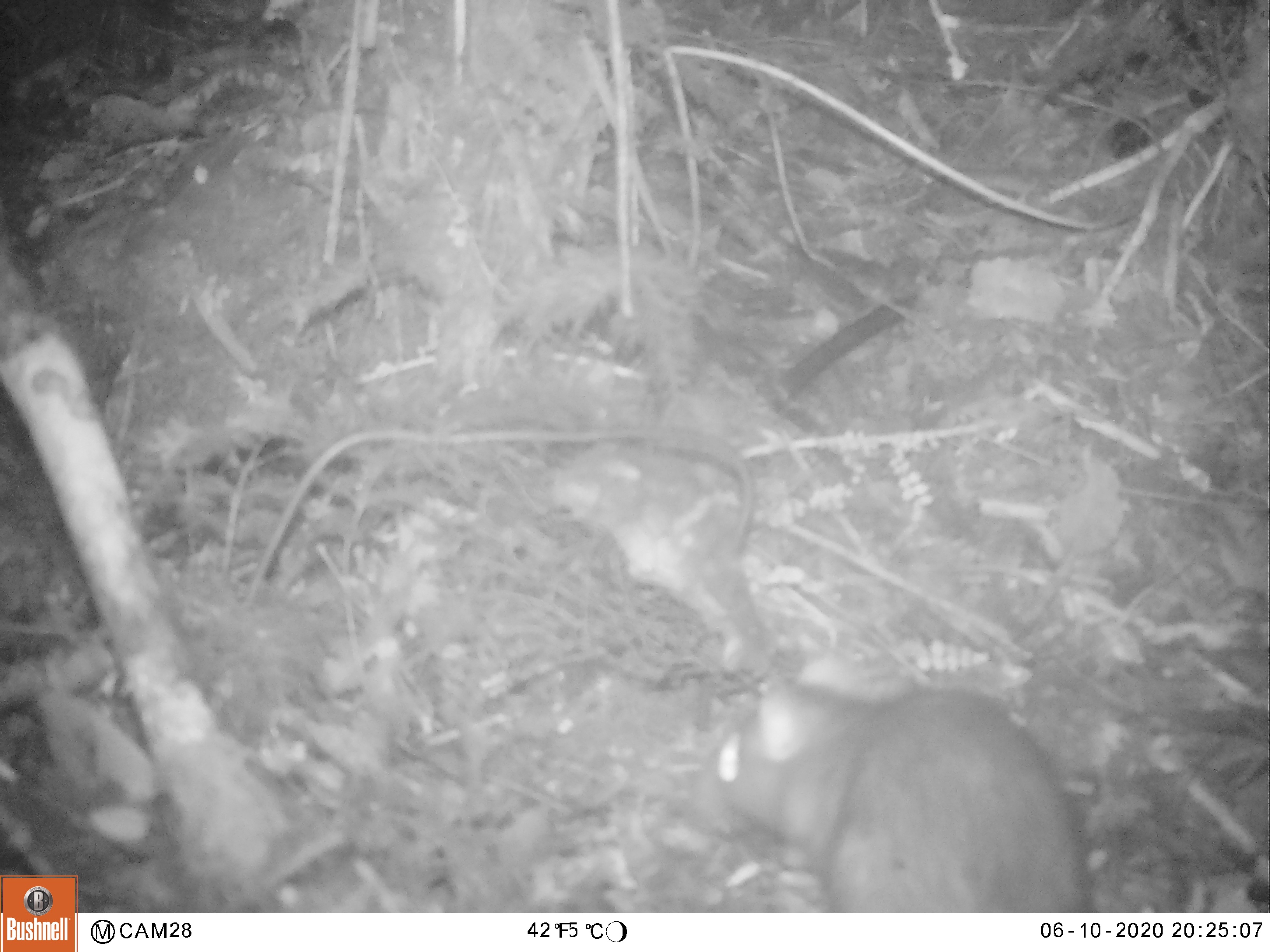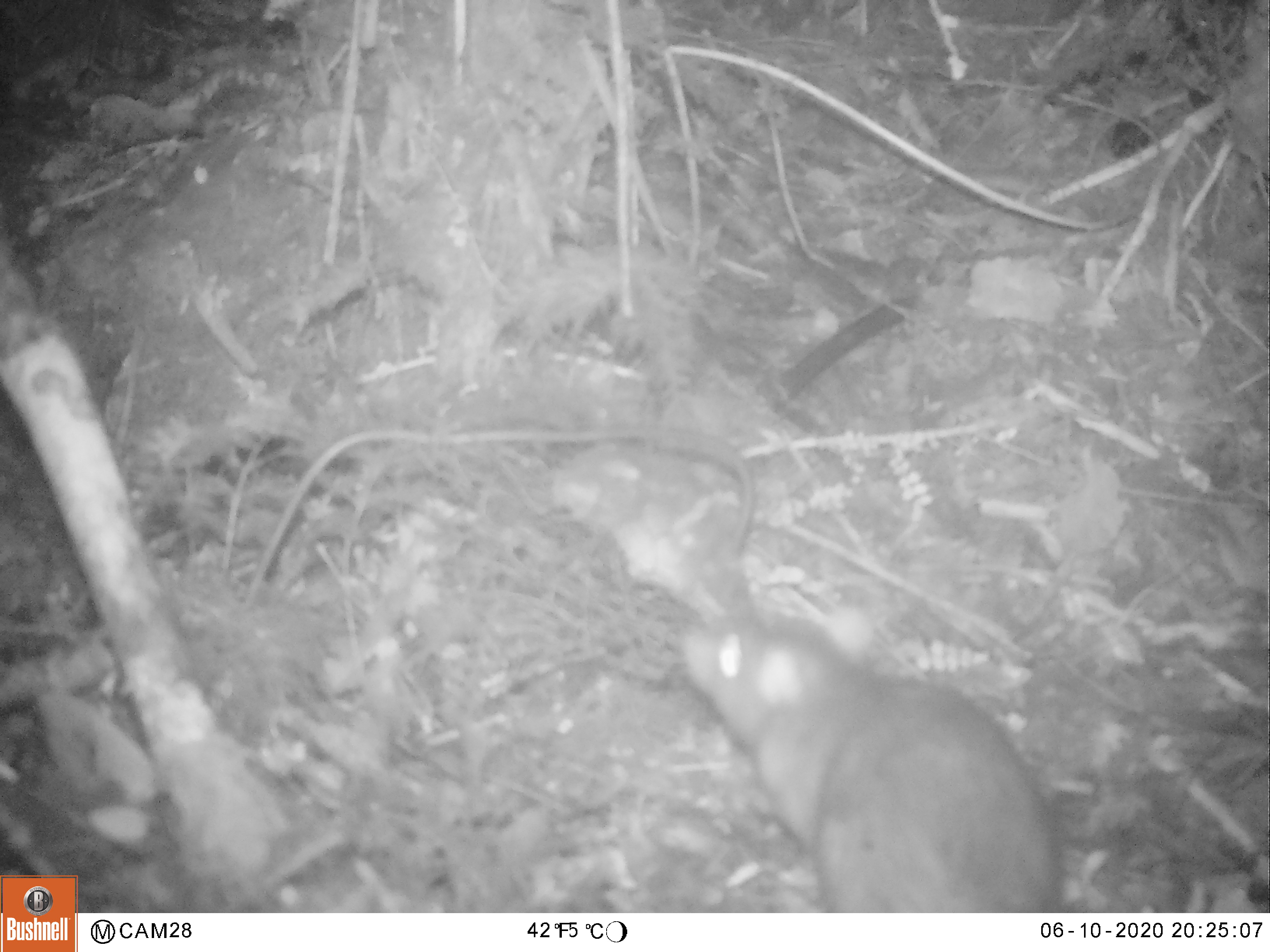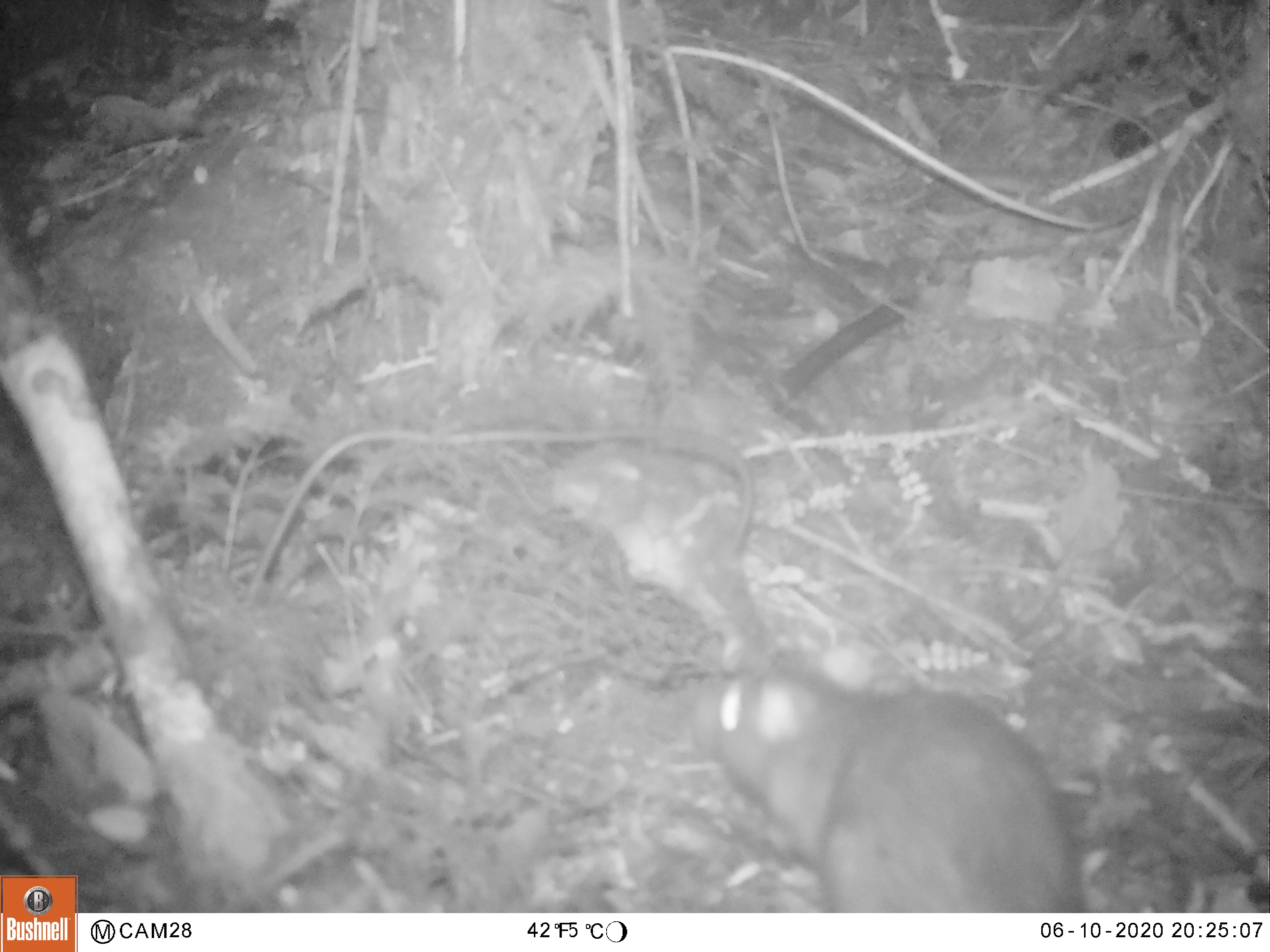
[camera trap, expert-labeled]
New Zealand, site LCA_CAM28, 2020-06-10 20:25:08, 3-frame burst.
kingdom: Animalia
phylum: Chordata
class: Mammalia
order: Rodentia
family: Muridae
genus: Rattus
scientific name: Rattus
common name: rat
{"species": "rat (Rattus)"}